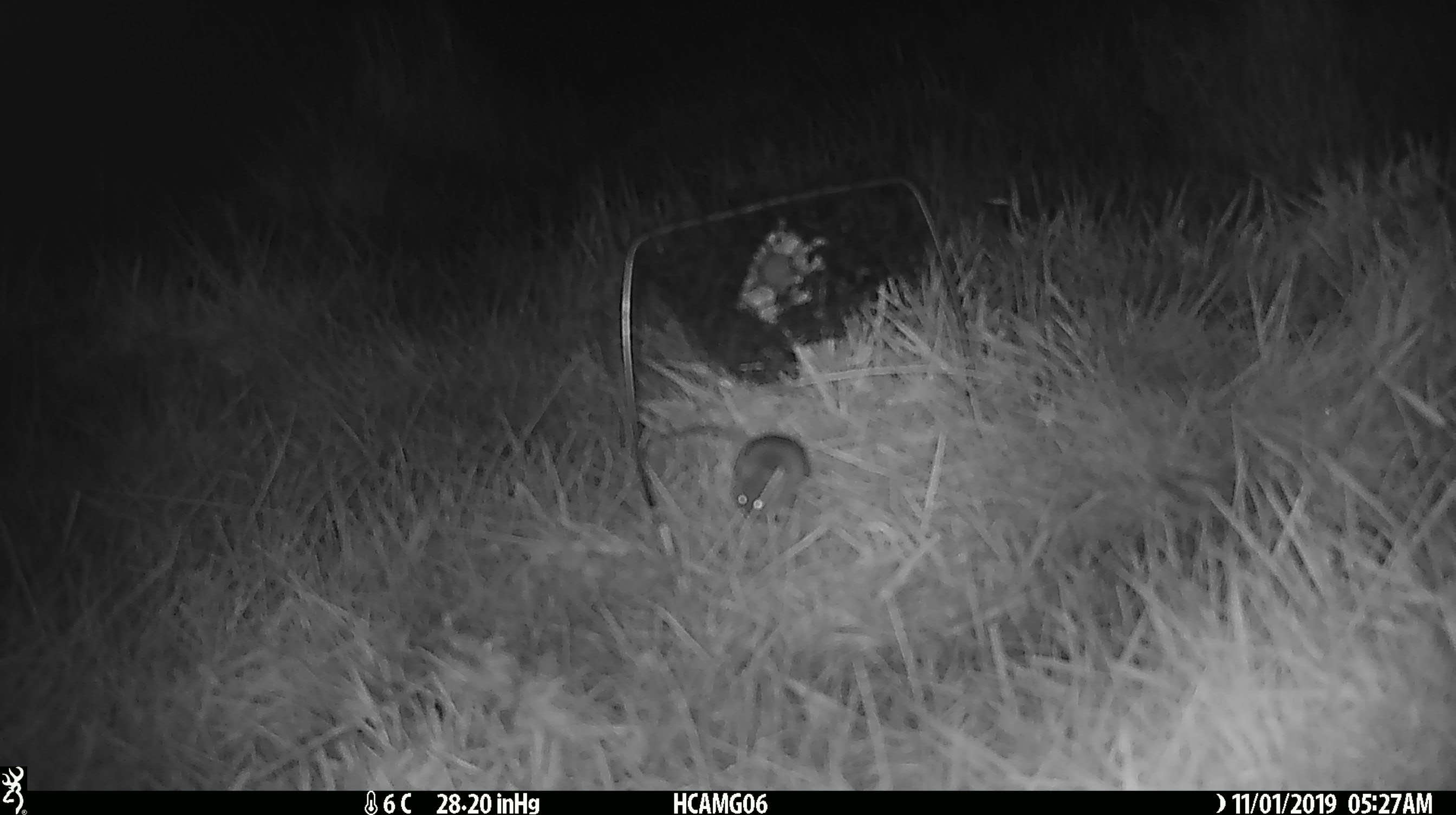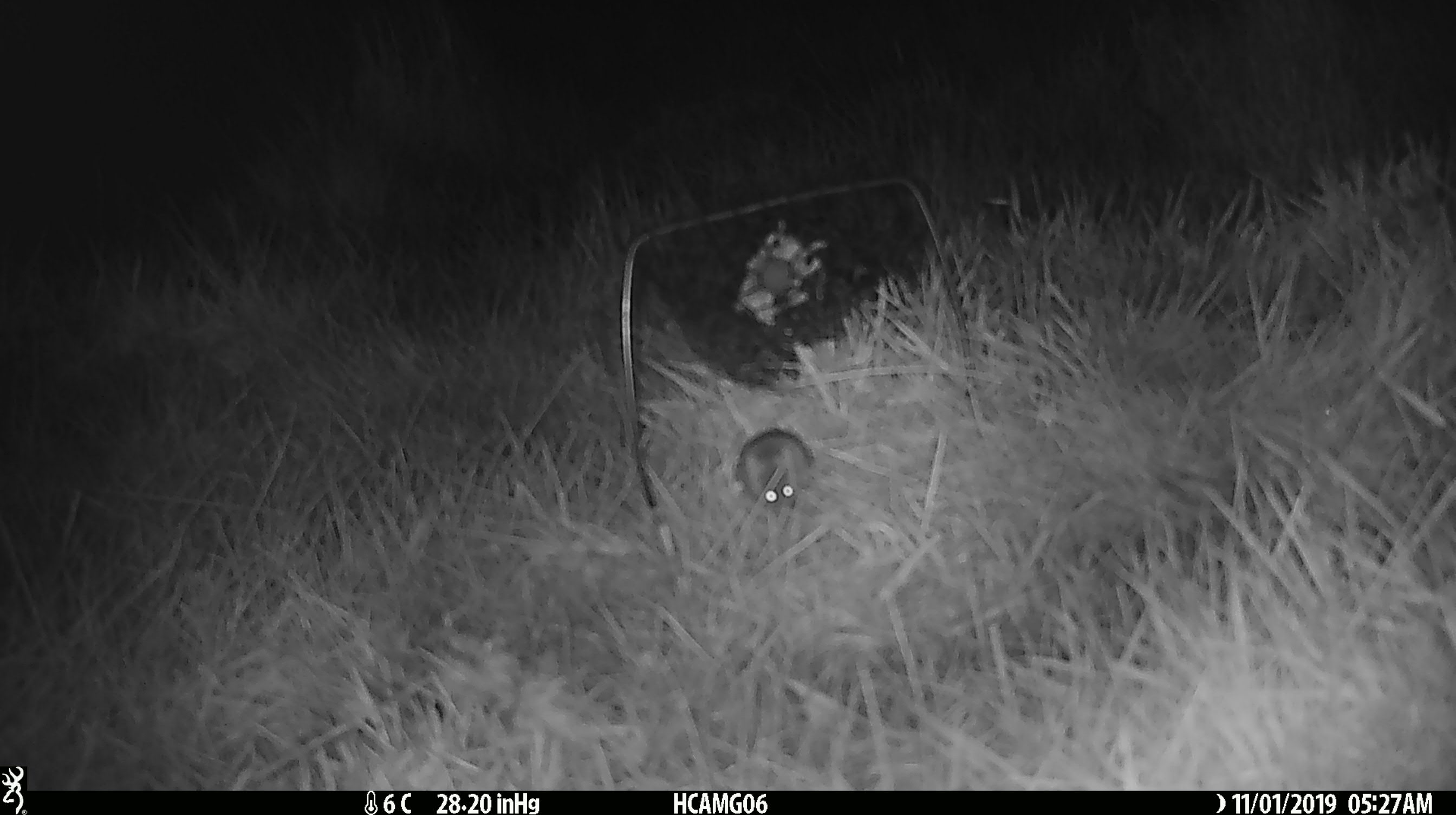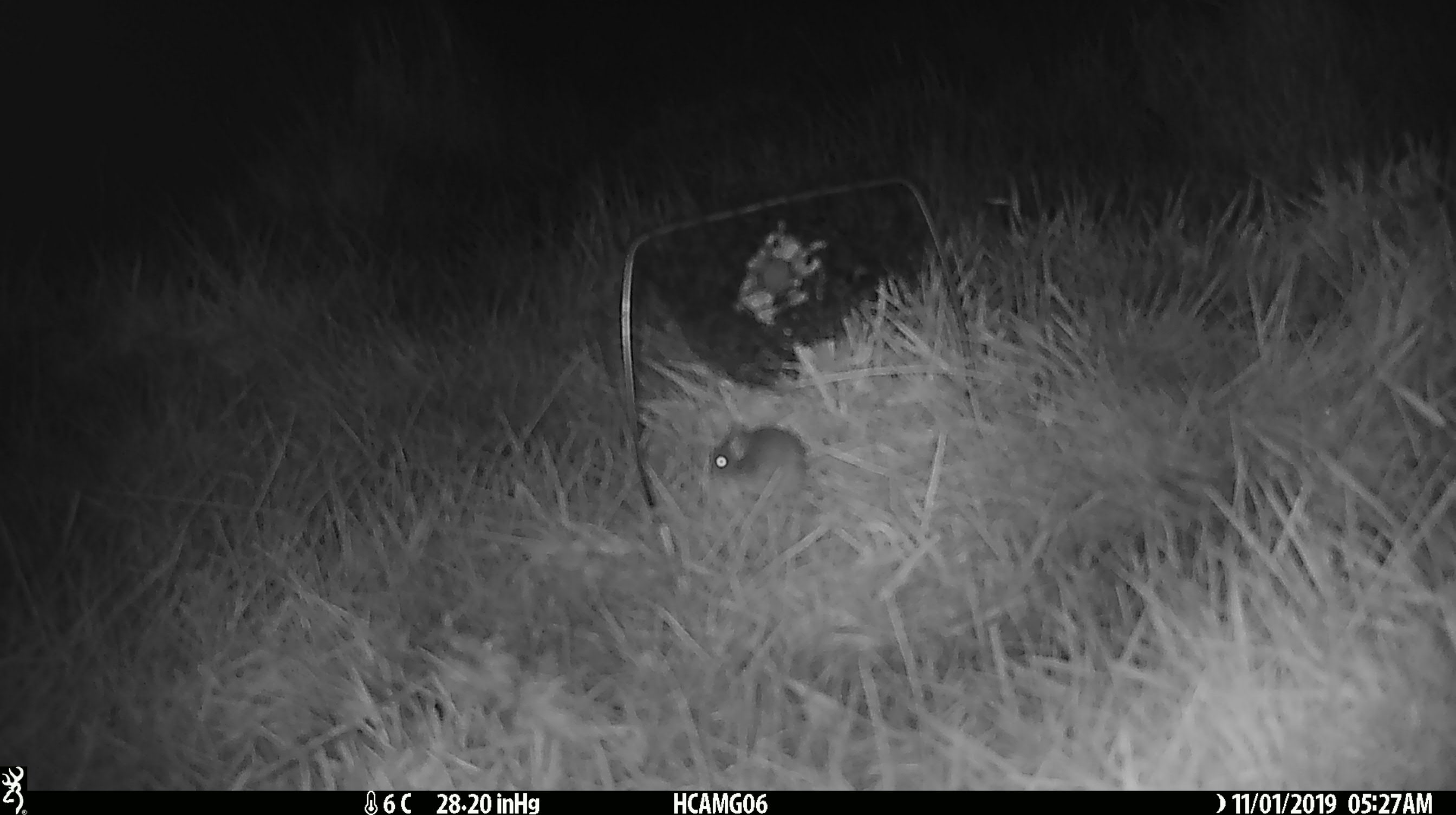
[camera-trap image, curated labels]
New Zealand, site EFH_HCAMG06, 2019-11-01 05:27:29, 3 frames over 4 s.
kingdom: Animalia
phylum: Chordata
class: Mammalia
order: Rodentia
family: Muridae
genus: Mus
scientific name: Mus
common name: mouse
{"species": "mouse (Mus)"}